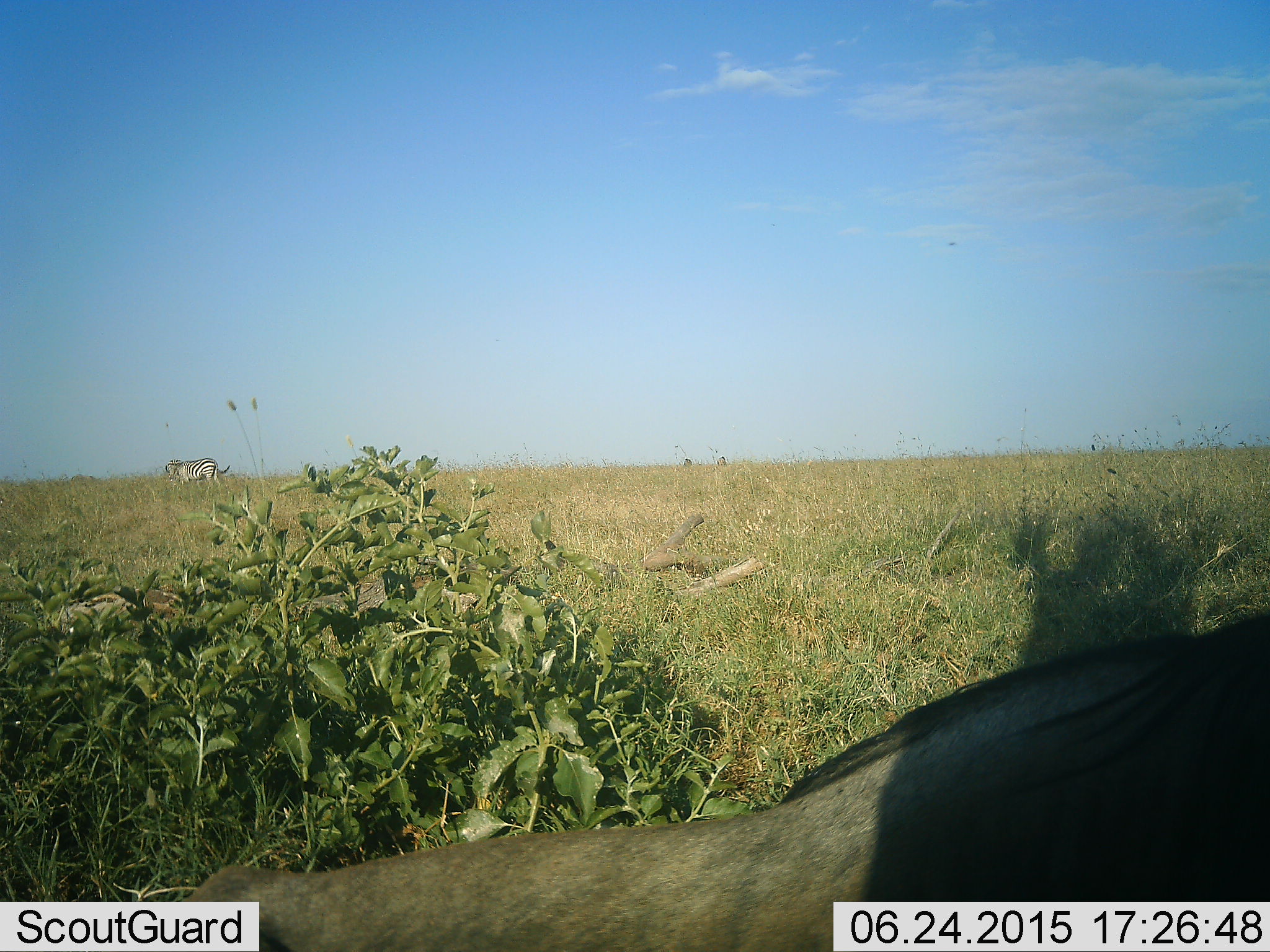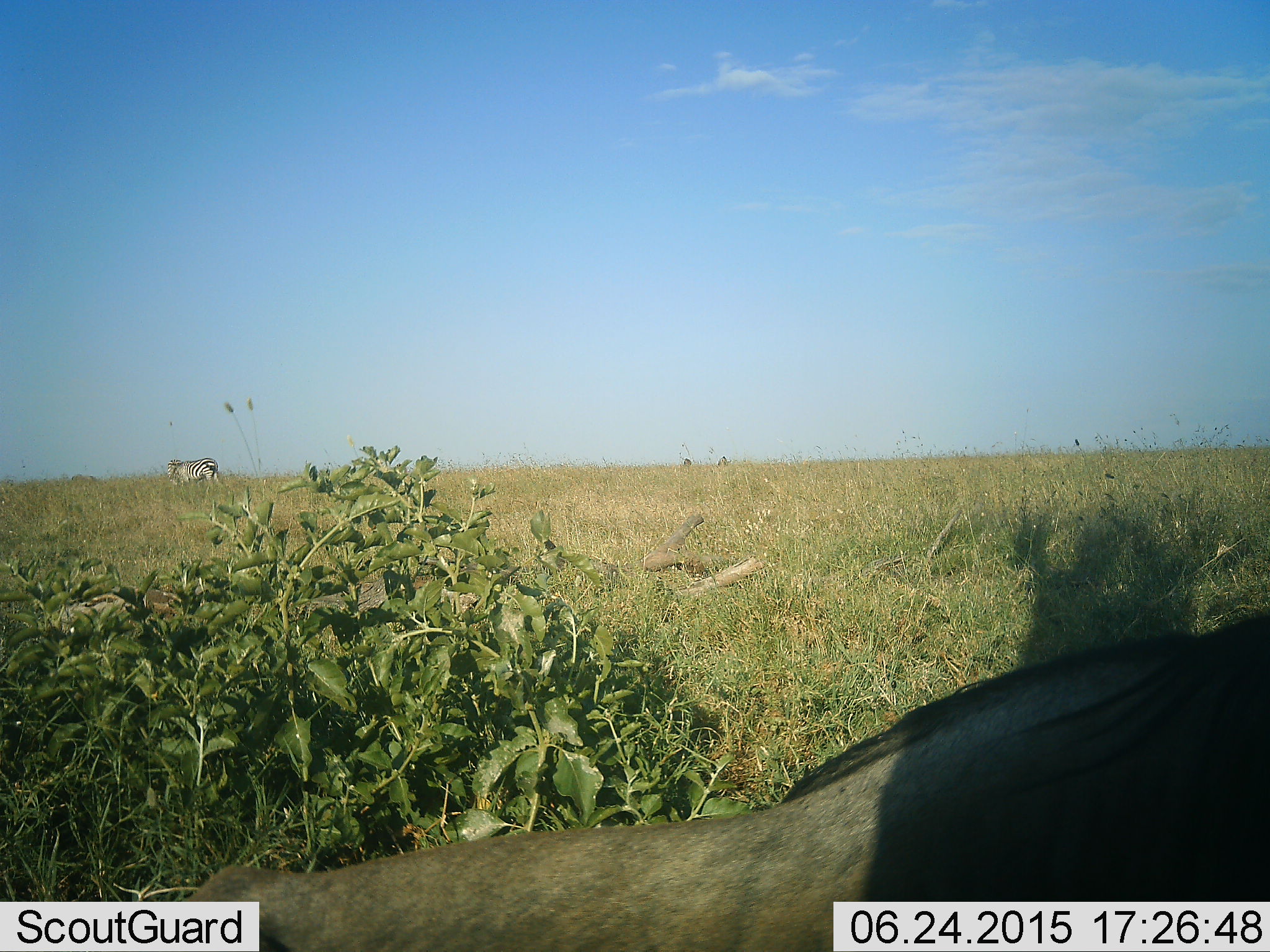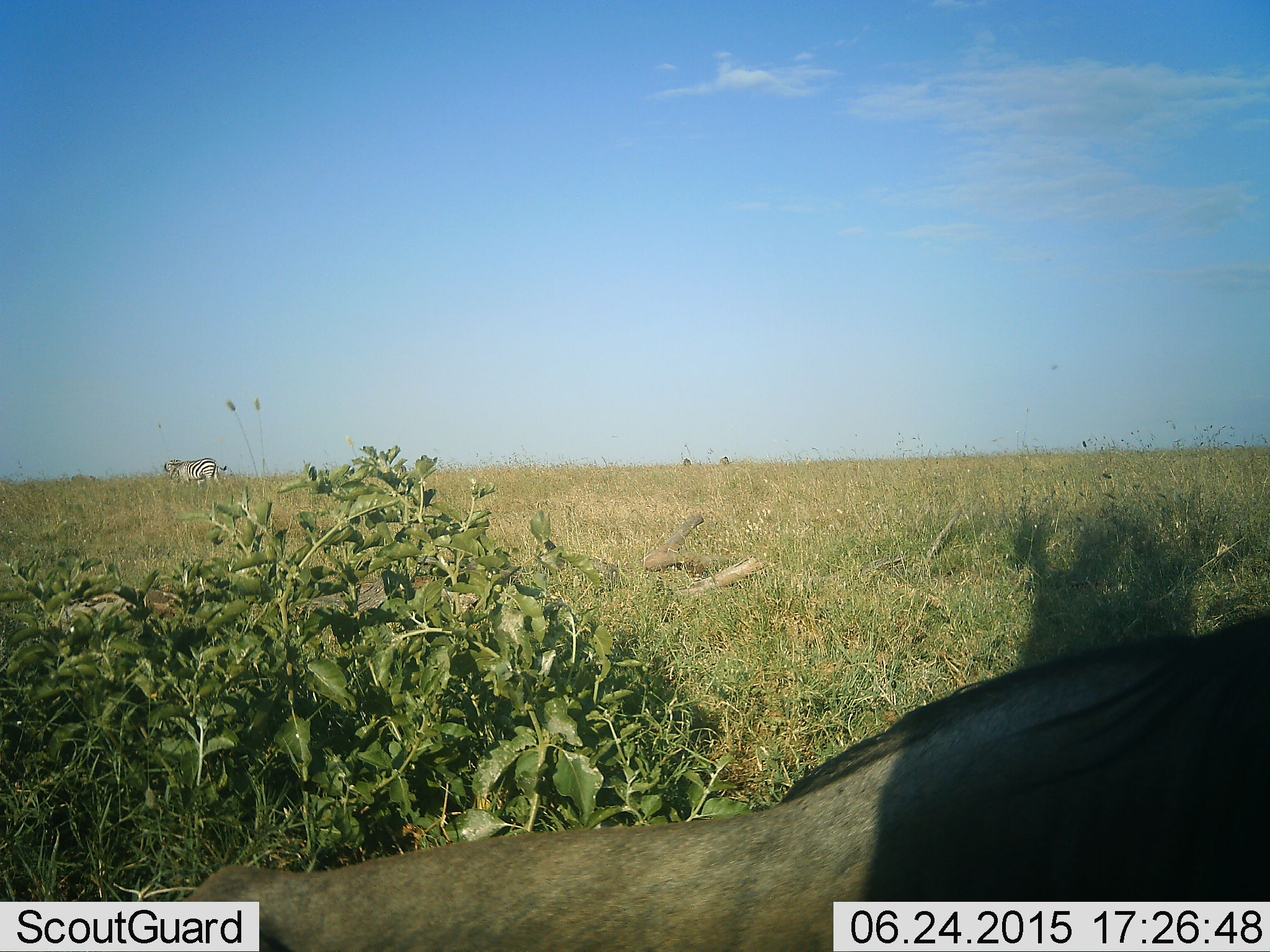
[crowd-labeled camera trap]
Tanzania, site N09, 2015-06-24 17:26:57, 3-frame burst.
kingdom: Animalia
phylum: Chordata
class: Mammalia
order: Artiodactyla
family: Bovidae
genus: Connochaetes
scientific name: Connochaetes taurinus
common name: blue wildebeest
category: wildebeest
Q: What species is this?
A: Wildebeest (blue wildebeest) (Connochaetes taurinus).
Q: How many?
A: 1.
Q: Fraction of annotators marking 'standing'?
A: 31%.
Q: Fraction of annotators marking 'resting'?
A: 69%.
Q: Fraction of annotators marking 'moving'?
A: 0%.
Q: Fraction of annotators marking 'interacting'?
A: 0%.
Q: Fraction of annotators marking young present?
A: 0%.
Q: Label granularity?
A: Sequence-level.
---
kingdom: Animalia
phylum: Chordata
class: Mammalia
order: Perissodactyla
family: Equidae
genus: Equus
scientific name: Equus quagga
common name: plains zebra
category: zebra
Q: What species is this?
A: Zebra (plains zebra) (Equus quagga).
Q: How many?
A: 1.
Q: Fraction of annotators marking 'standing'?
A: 85%.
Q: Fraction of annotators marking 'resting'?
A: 0%.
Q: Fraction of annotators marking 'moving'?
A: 8%.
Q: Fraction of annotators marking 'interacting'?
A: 0%.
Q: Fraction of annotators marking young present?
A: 0%.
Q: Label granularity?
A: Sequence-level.